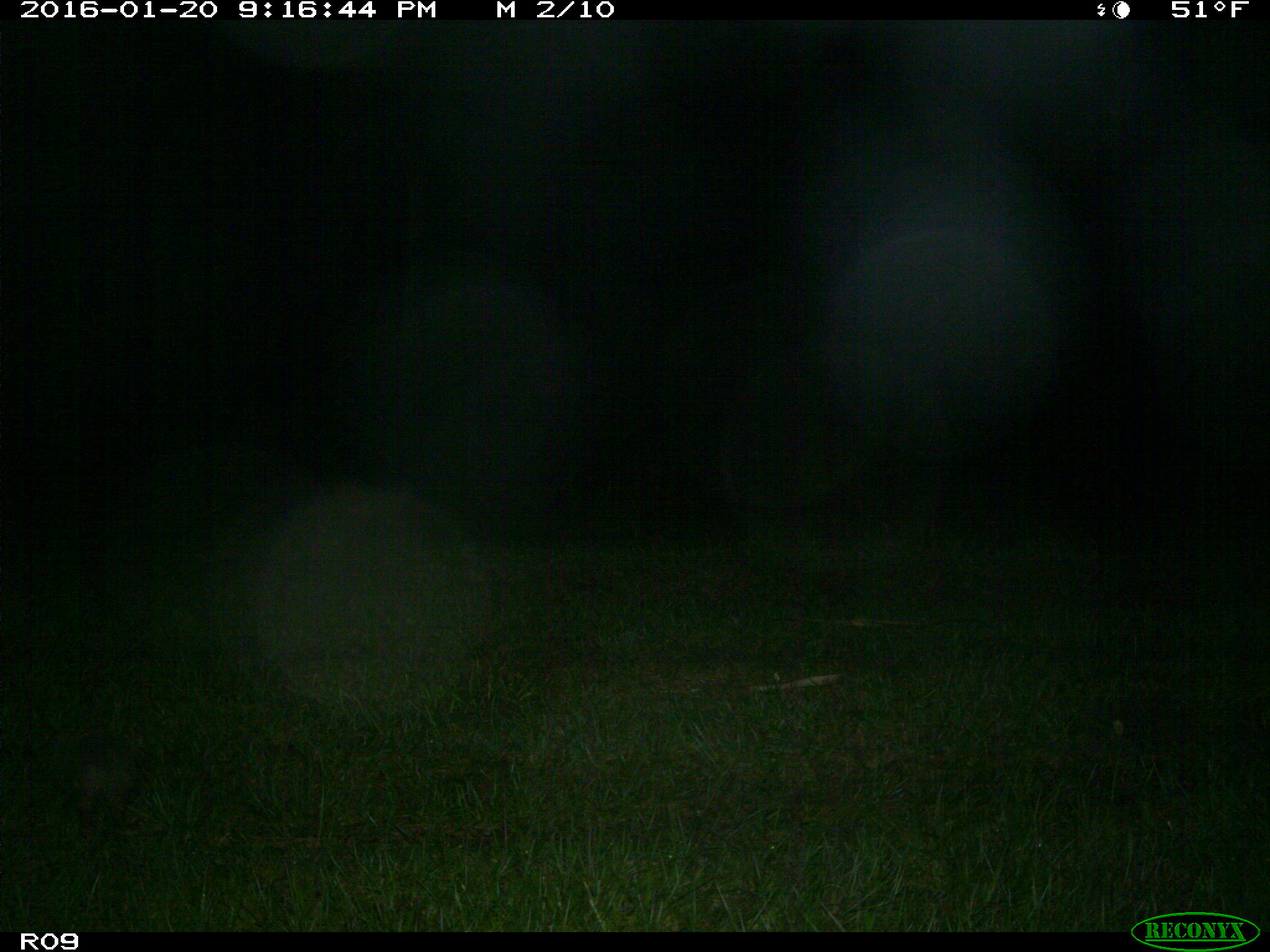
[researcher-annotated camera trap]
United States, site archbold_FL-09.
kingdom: Animalia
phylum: Chordata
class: Mammalia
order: Cingulata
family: Dasypodidae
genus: Dasypus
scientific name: Dasypus novemcinctus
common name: nine-banded armadillo